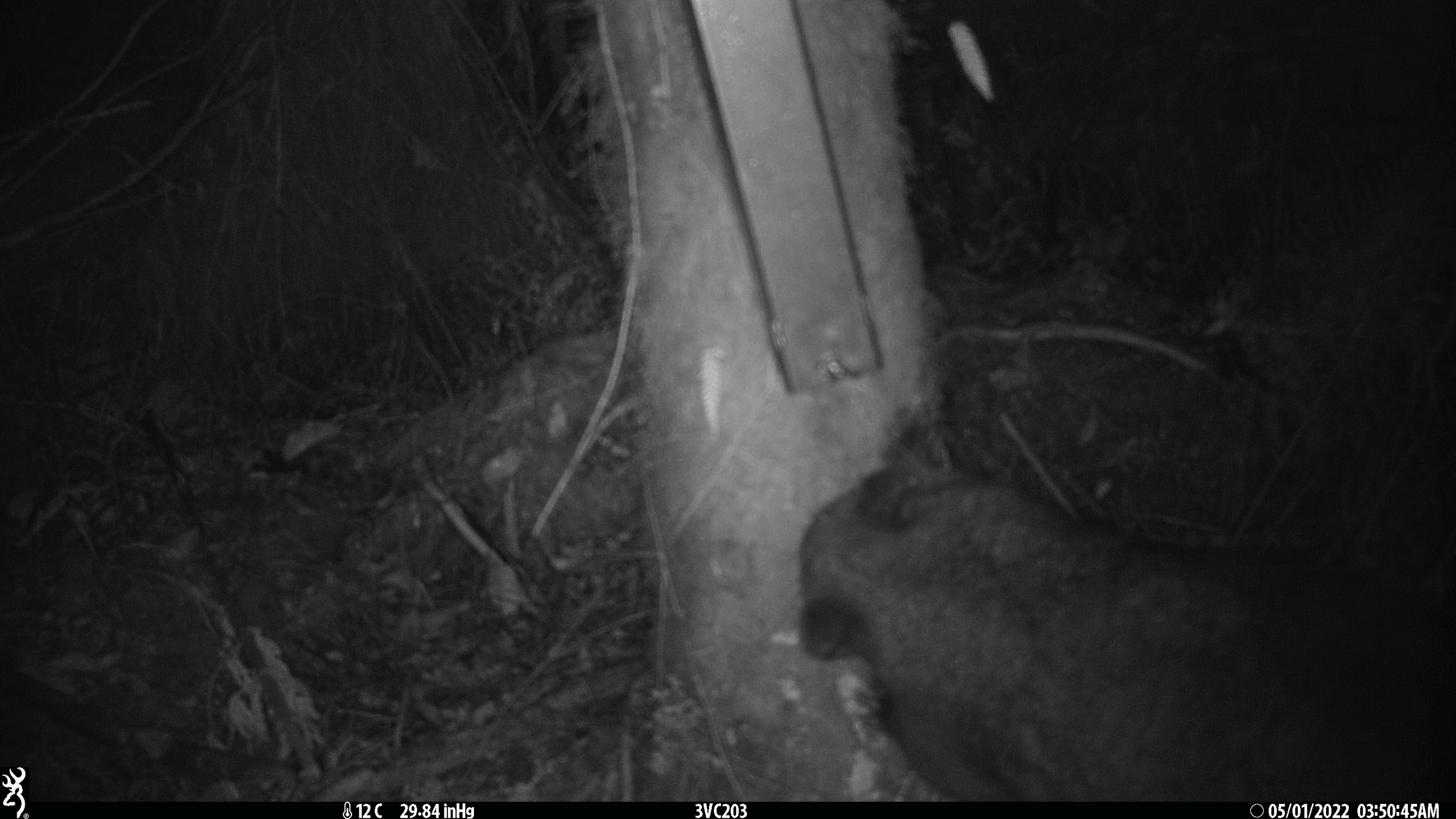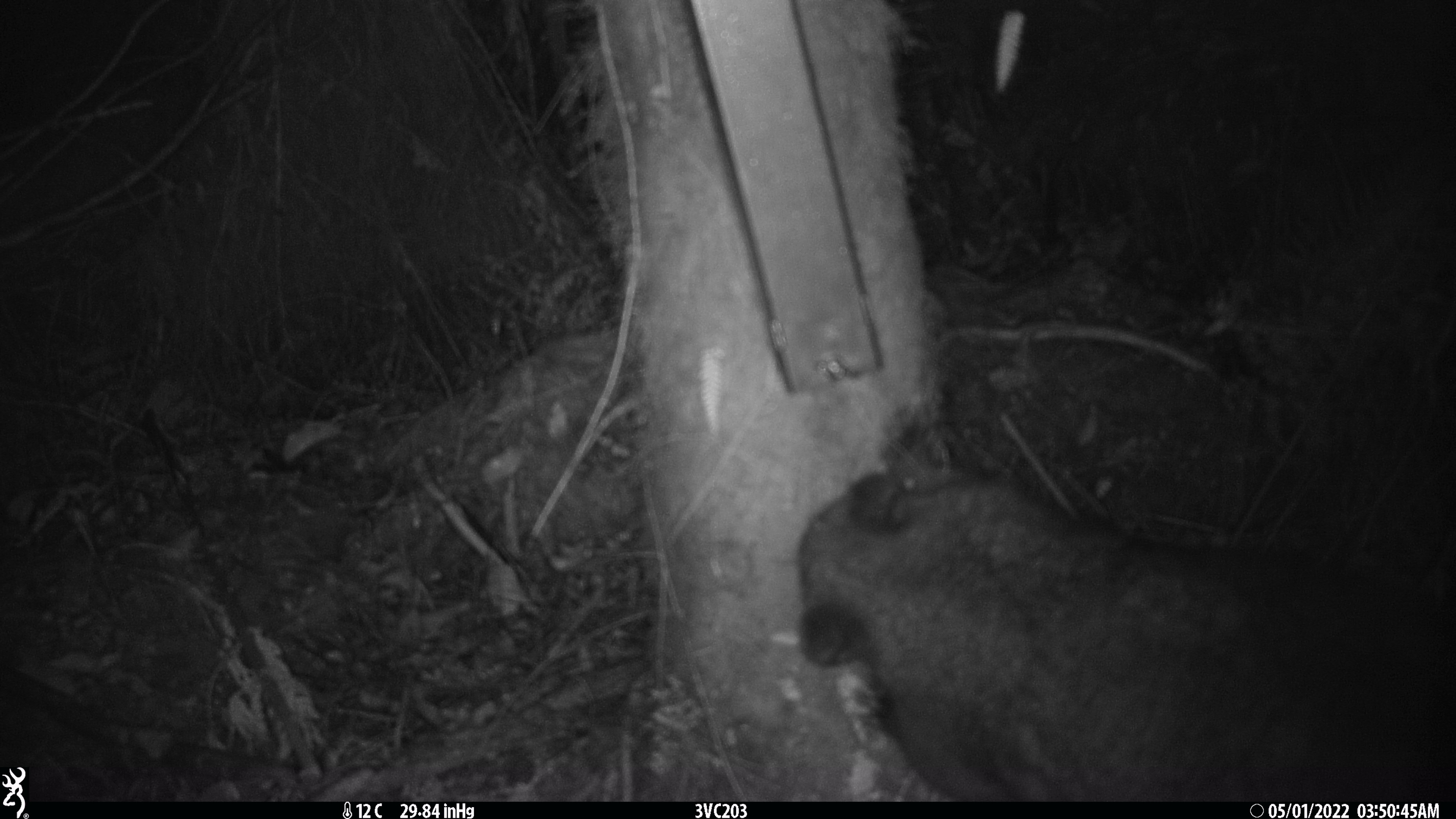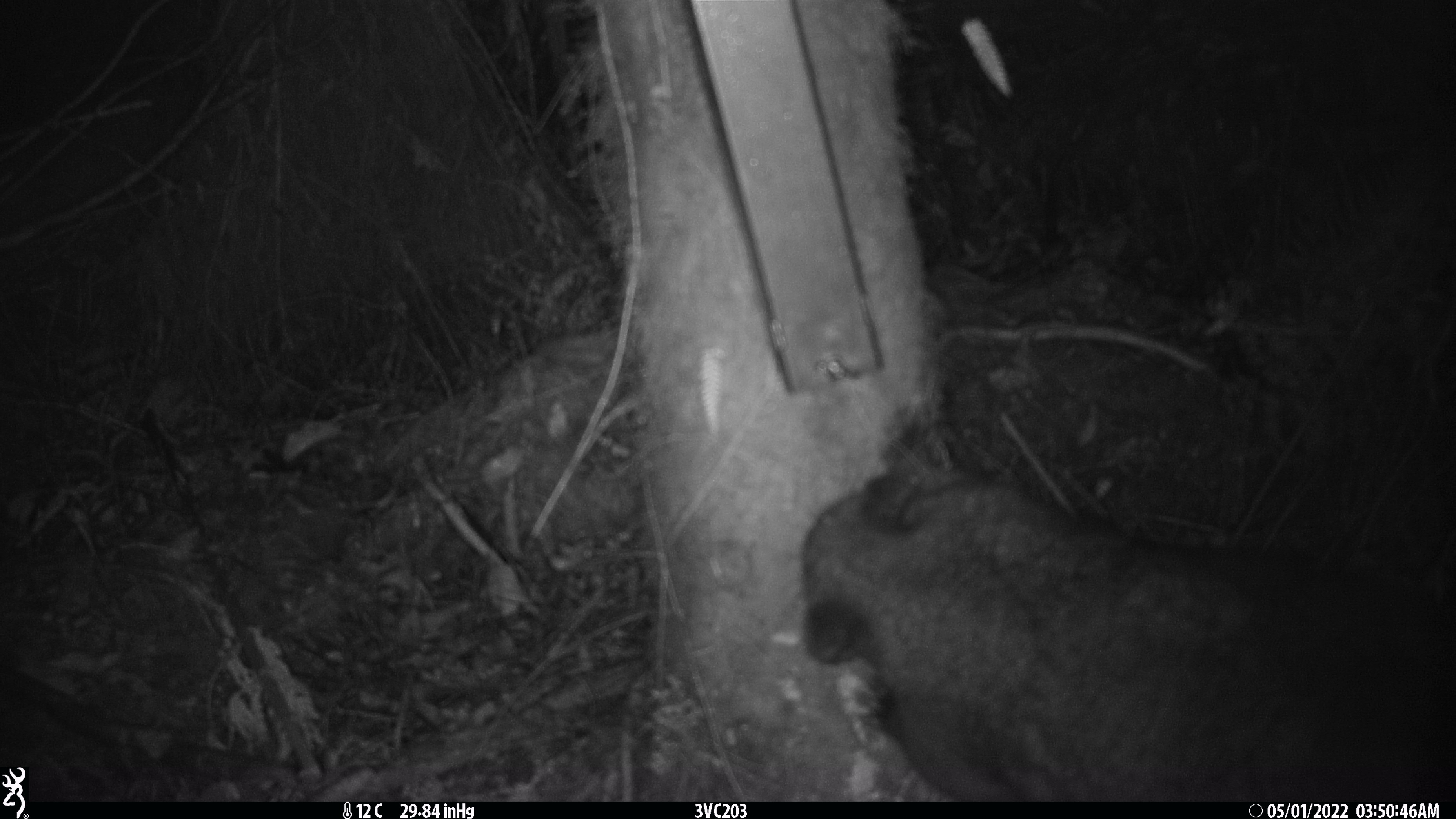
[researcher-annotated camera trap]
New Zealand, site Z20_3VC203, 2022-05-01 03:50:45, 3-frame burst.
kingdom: Animalia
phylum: Chordata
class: Mammalia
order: Diprotodontia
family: Phalangeridae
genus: Trichosurus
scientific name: Trichosurus vulpecula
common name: common brushtail possum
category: possum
Possum (common brushtail possum) (Trichosurus vulpecula).